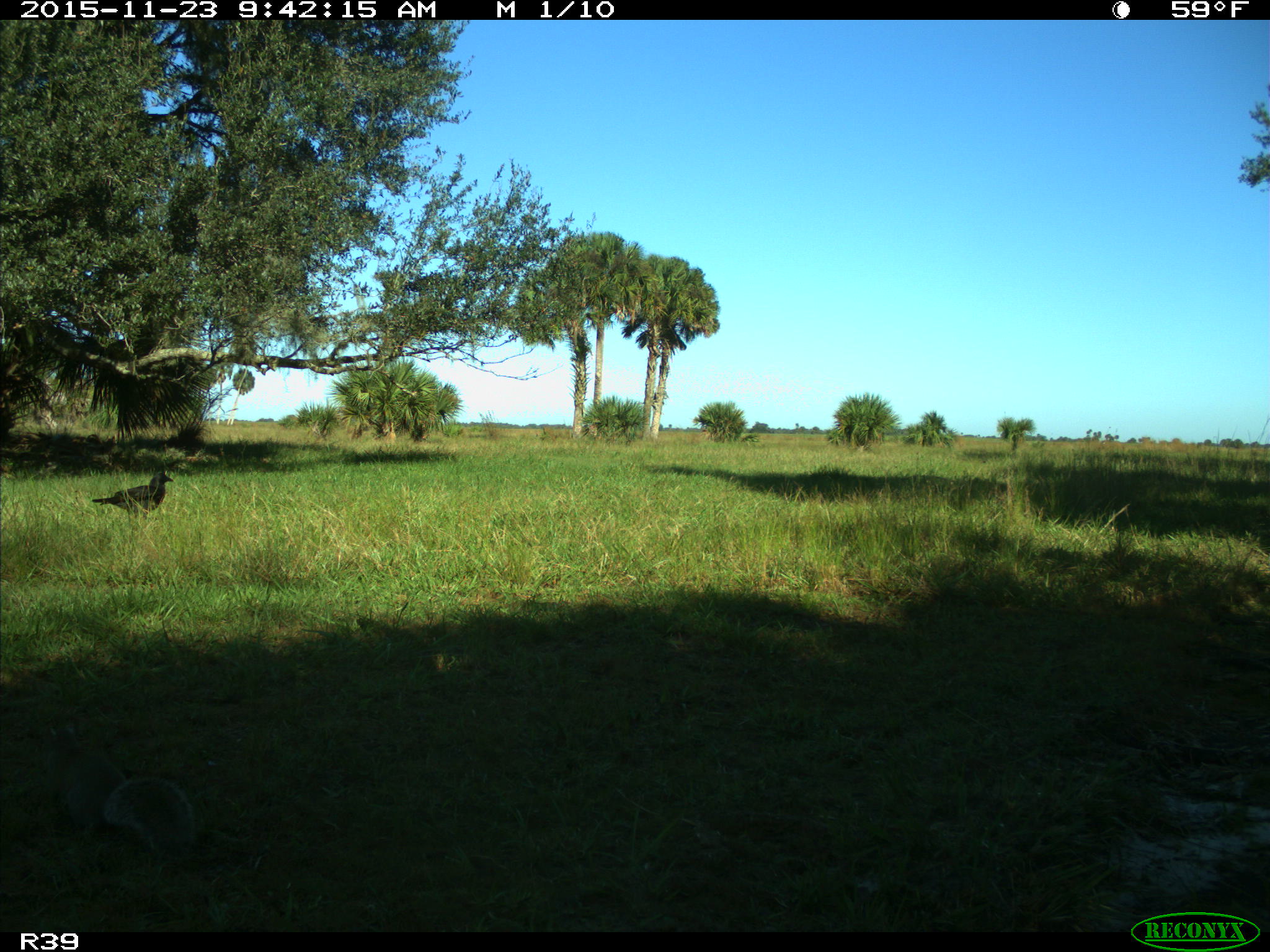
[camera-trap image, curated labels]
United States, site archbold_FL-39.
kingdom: Animalia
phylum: Chordata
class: Aves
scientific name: Aves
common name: birds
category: unidentified bird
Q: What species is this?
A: Unidentified bird (birds) (Aves).